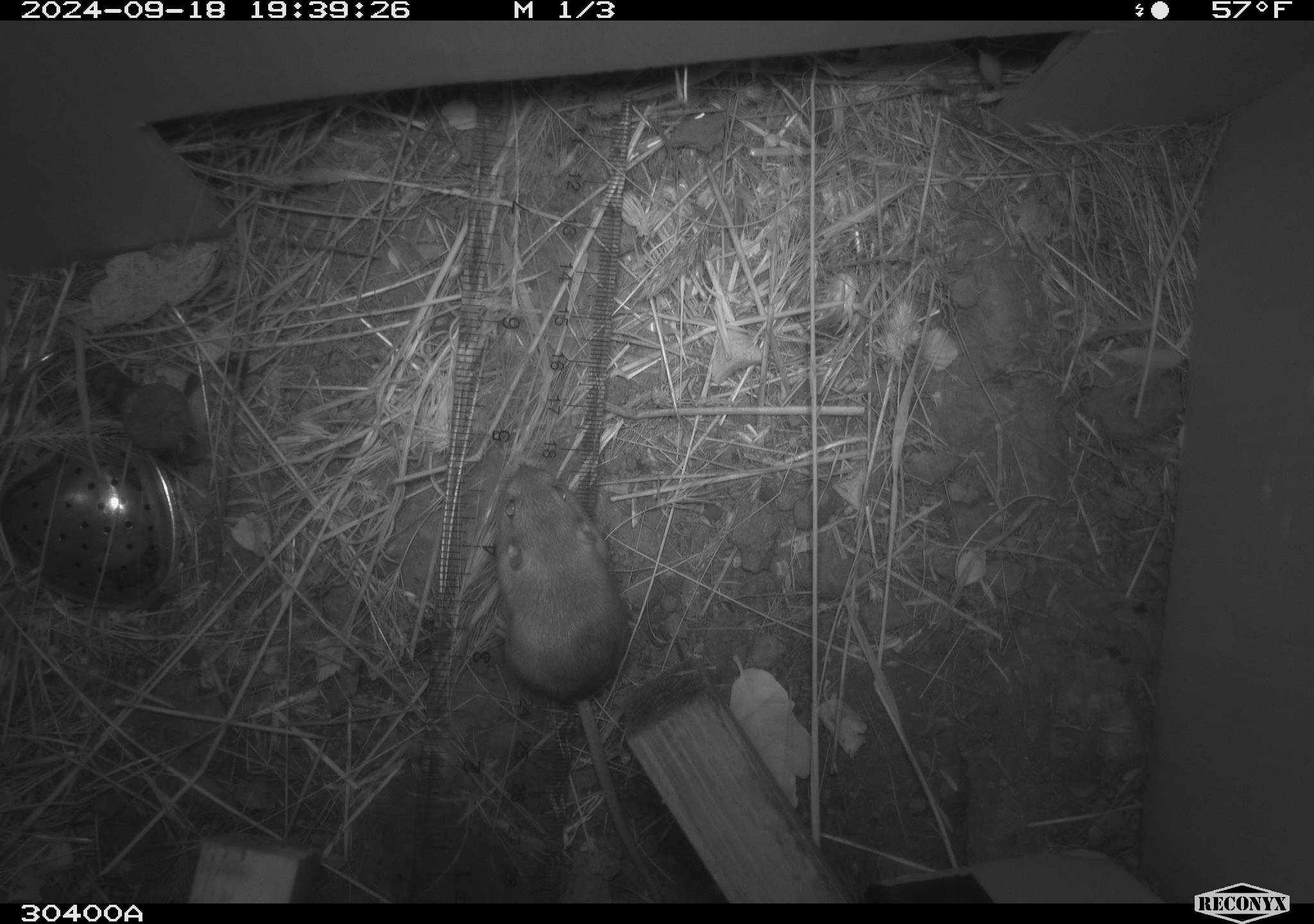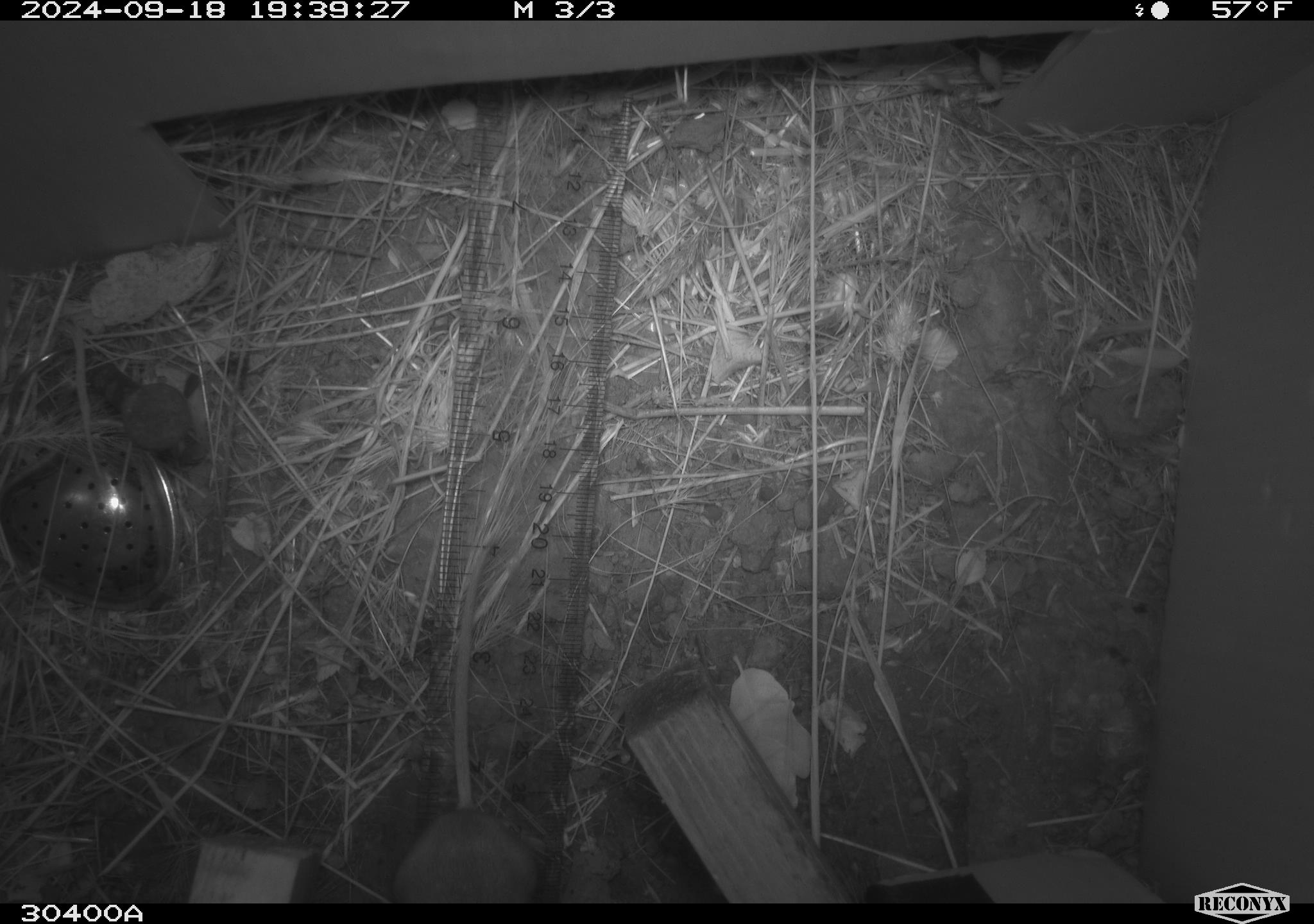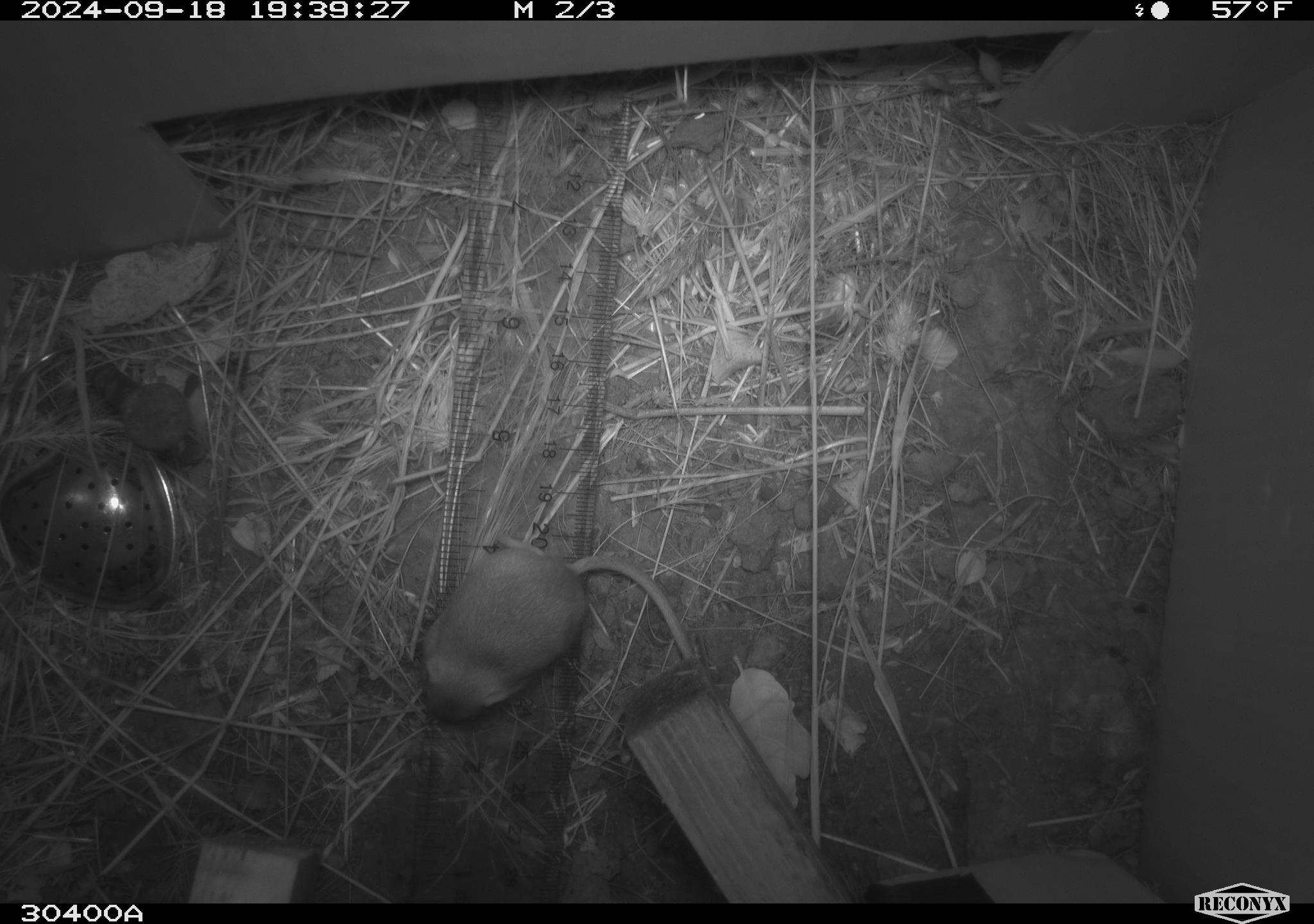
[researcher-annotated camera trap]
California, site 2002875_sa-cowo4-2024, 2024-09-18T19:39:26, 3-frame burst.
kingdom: Animalia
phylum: Chordata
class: Mammalia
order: Rodentia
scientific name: Rodentia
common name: mouse species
Mouse species (Rodentia).